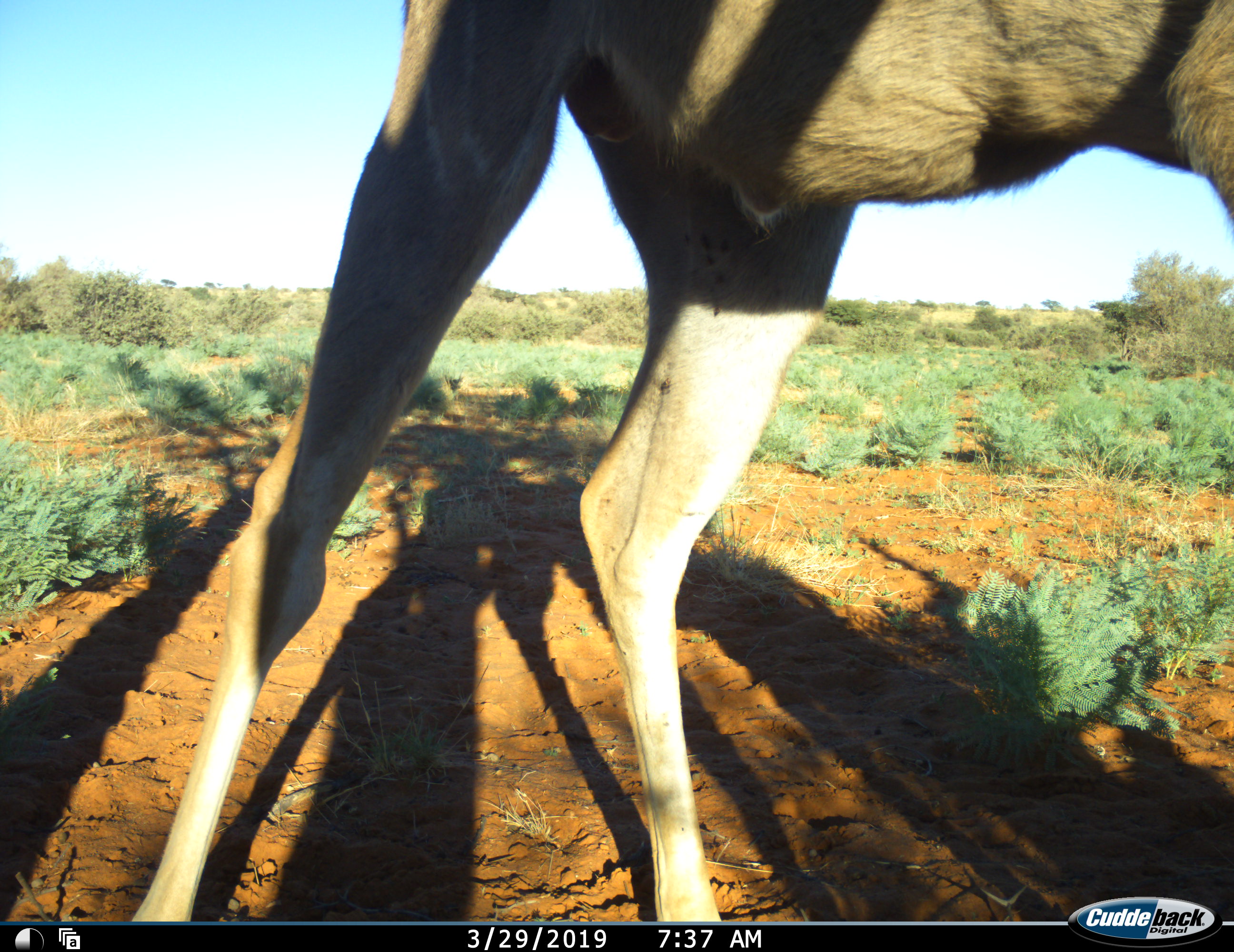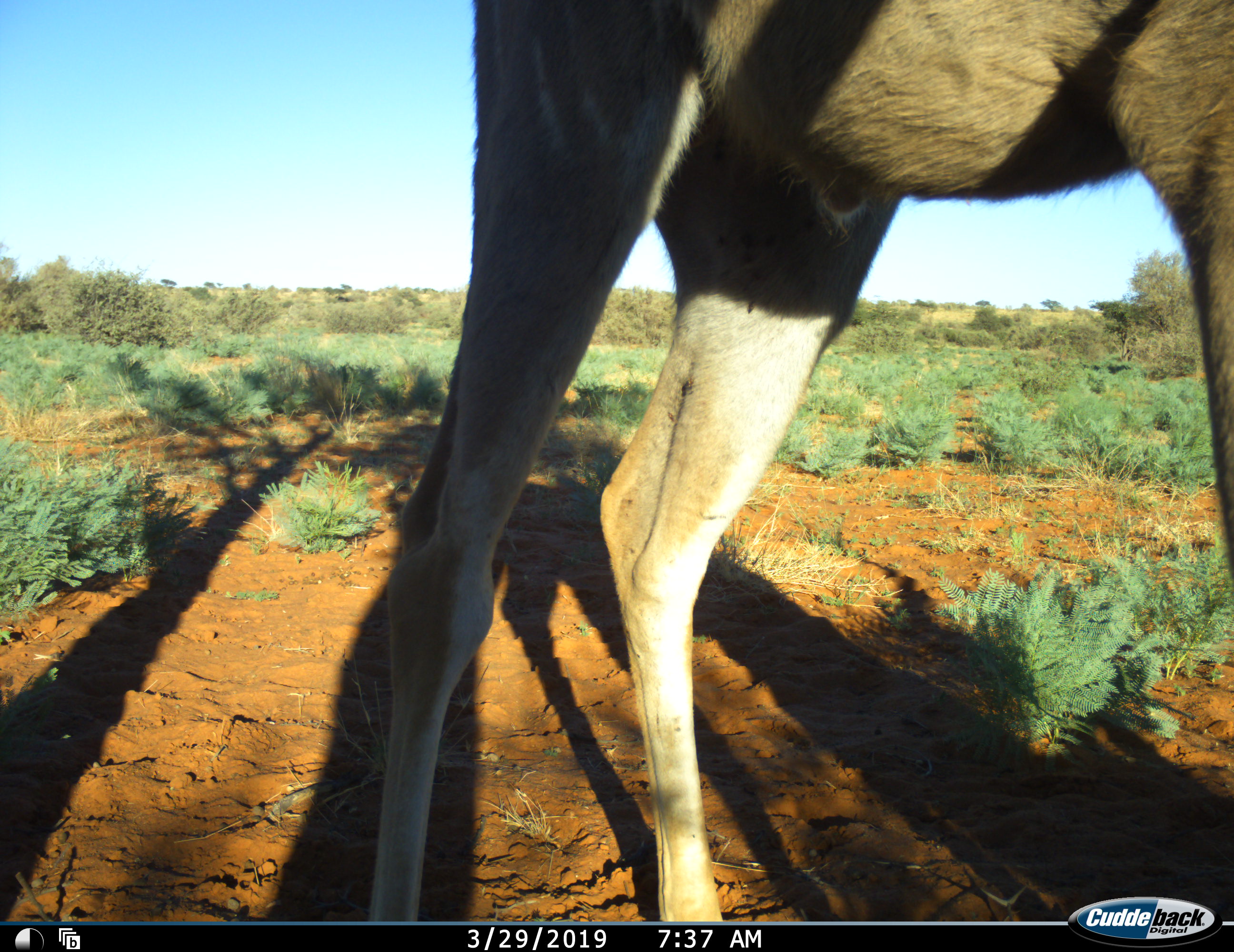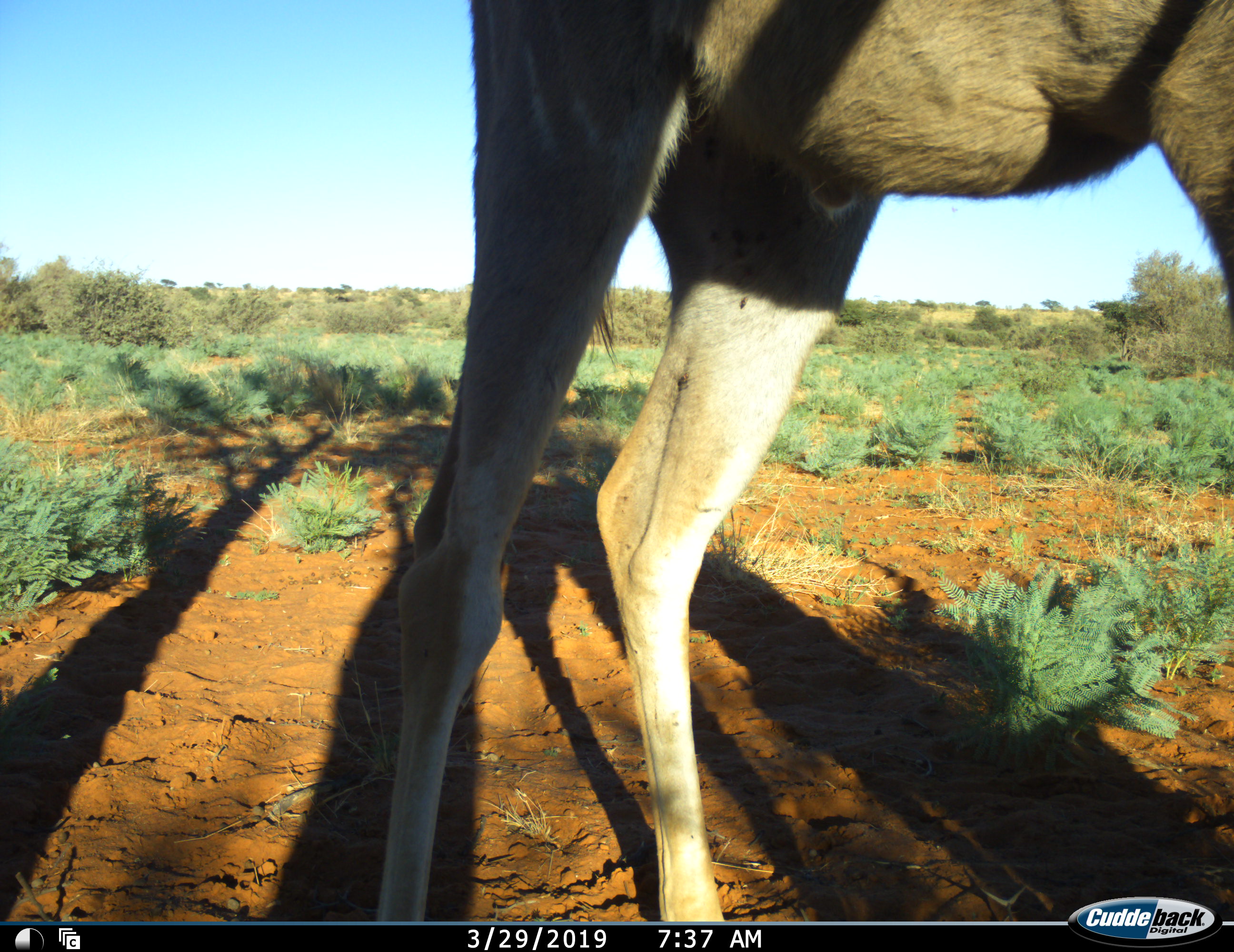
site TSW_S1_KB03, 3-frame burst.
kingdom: Animalia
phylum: Chordata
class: Mammalia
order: Artiodactyla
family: Bovidae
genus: Tragelaphus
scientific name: Tragelaphus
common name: kudu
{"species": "kudu (Tragelaphus)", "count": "1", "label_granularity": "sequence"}